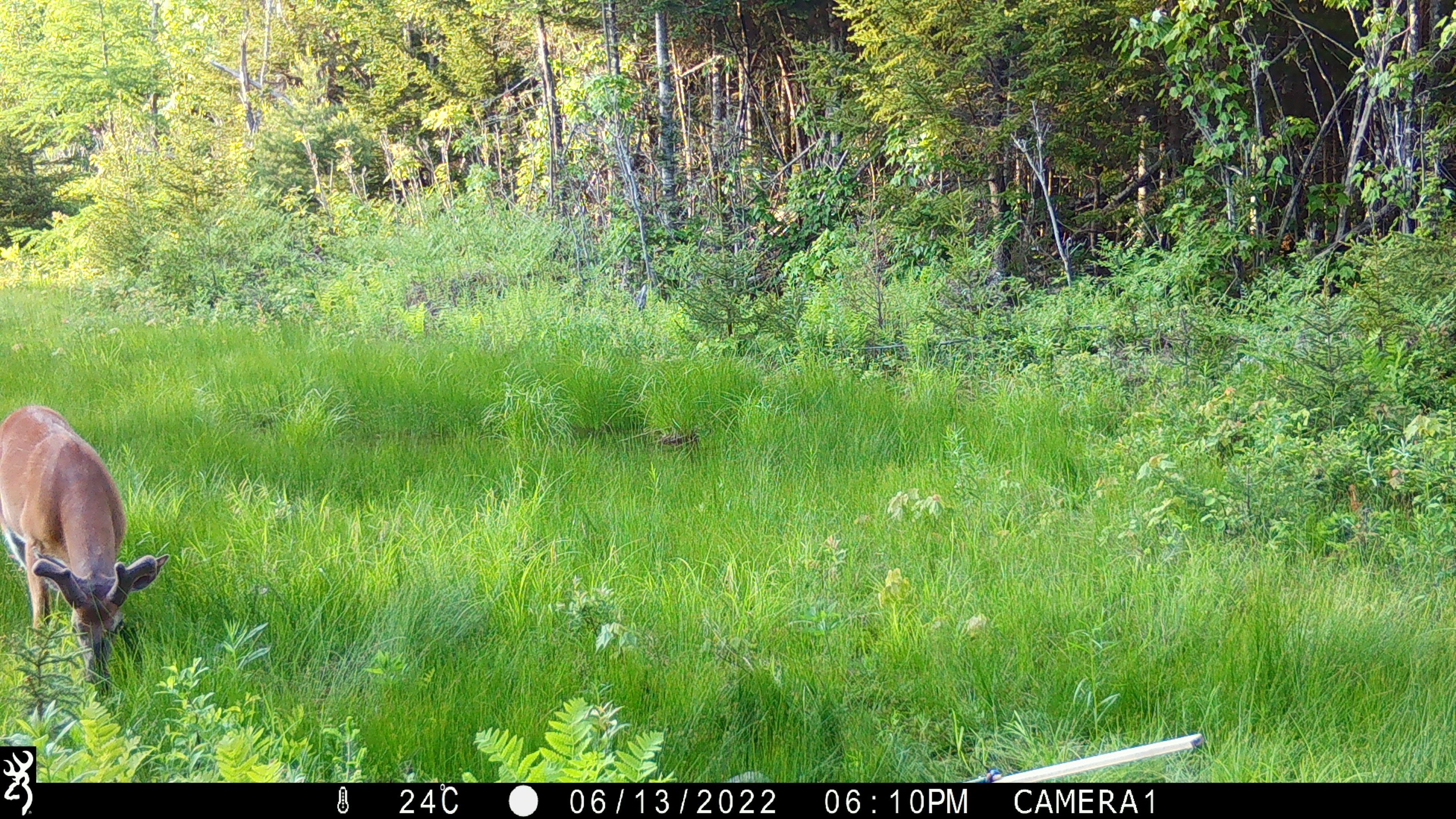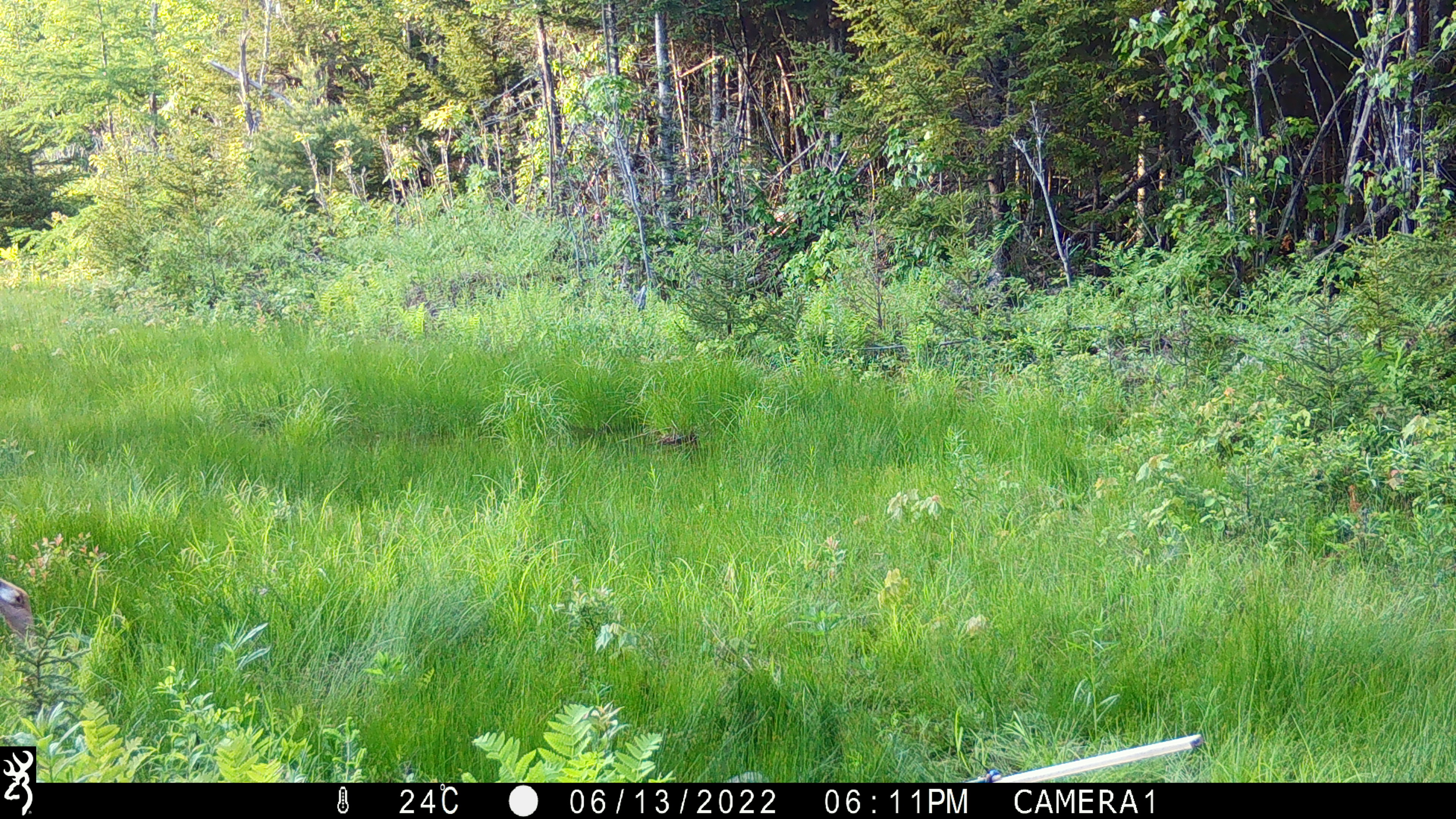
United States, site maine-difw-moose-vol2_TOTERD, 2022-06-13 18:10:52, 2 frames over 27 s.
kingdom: Animalia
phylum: Chordata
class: Mammalia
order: Artiodactyla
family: Cervidae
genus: Odocoileus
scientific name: Odocoileus virginianus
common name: white-tailed deer